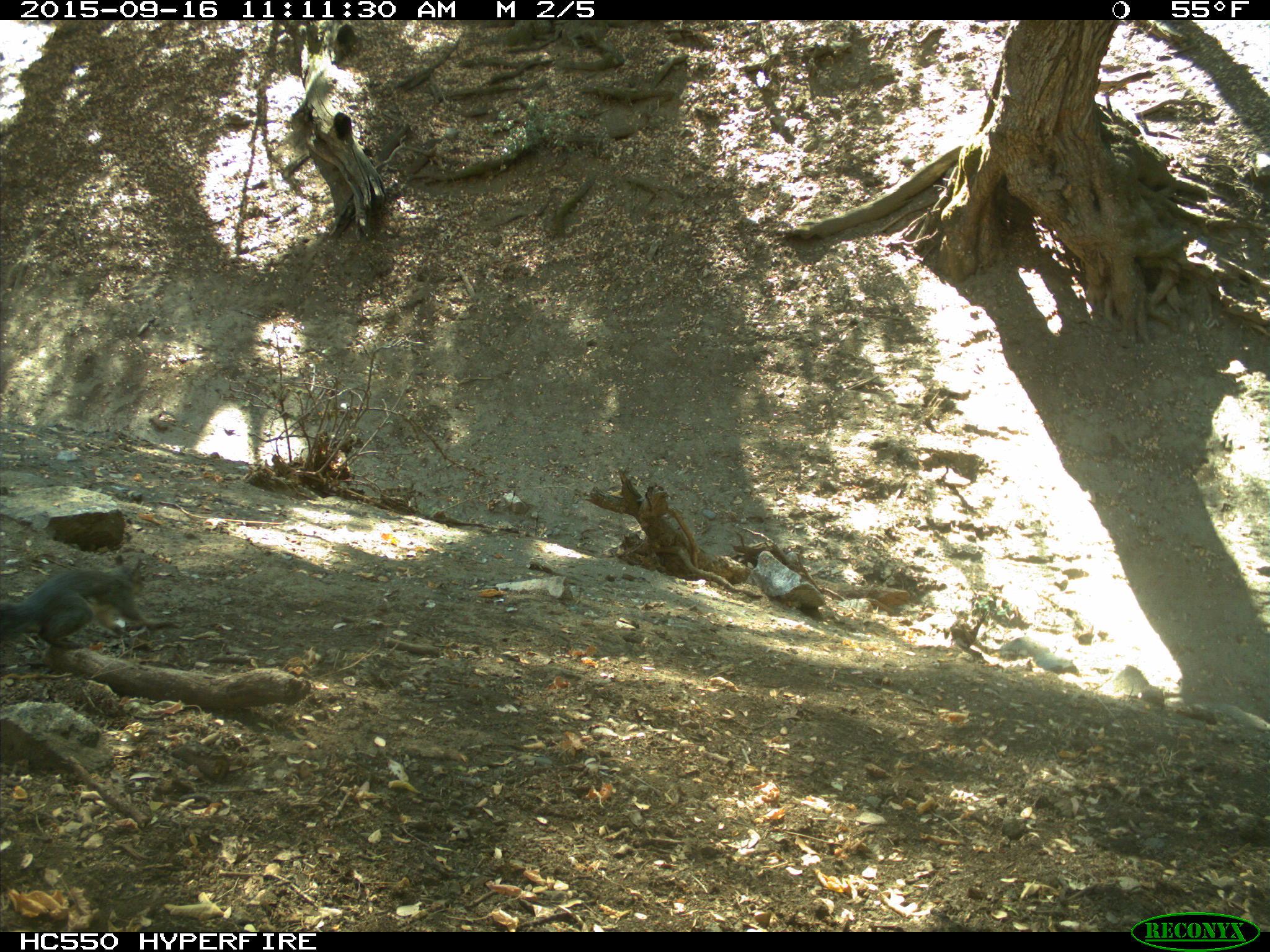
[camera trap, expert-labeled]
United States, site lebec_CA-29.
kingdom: Animalia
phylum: Chordata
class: Mammalia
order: Rodentia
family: Sciuridae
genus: Sciurus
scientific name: Sciurus carolinensis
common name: eastern gray squirrel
Sciurus carolinensis (eastern gray squirrel).